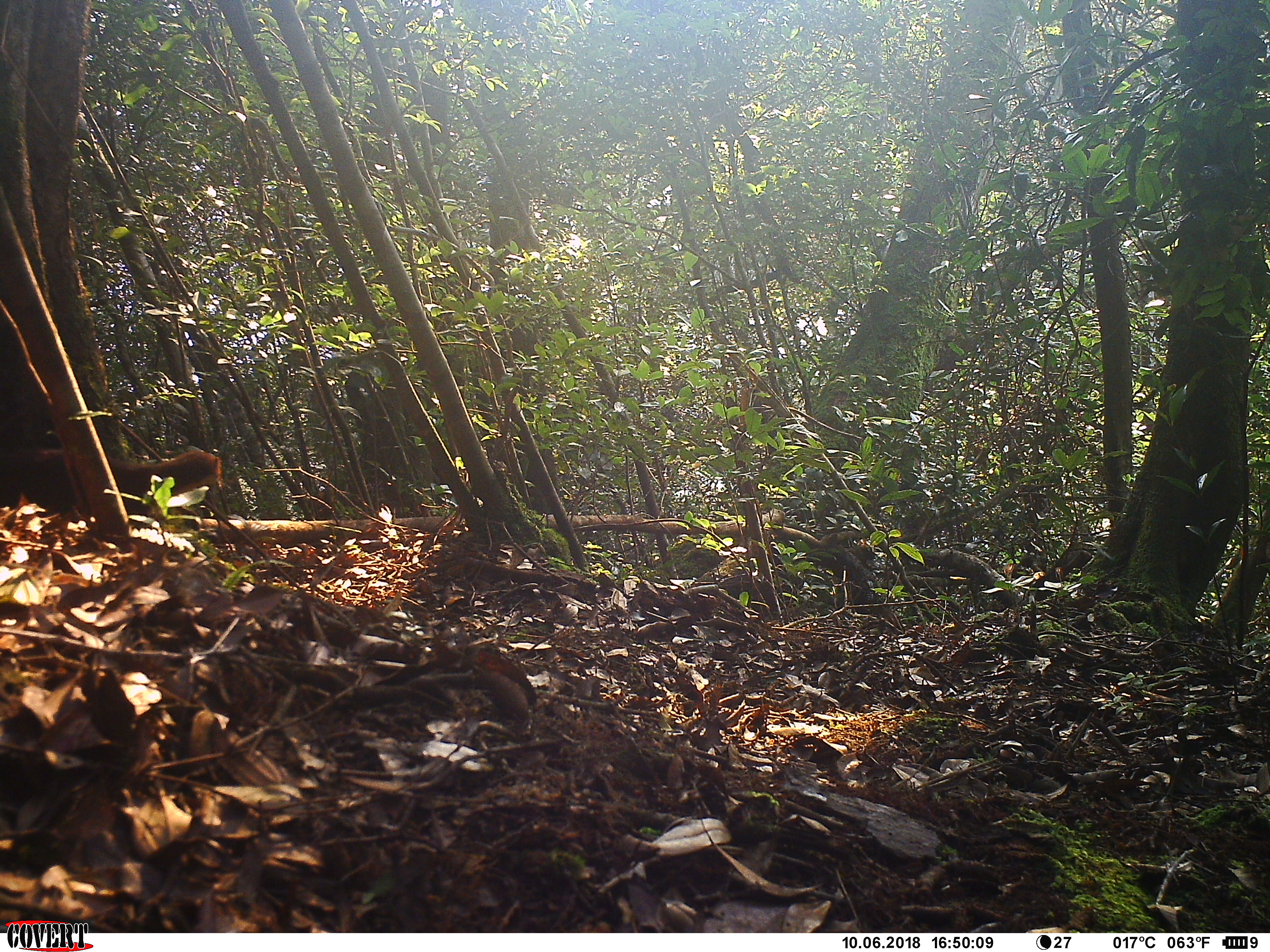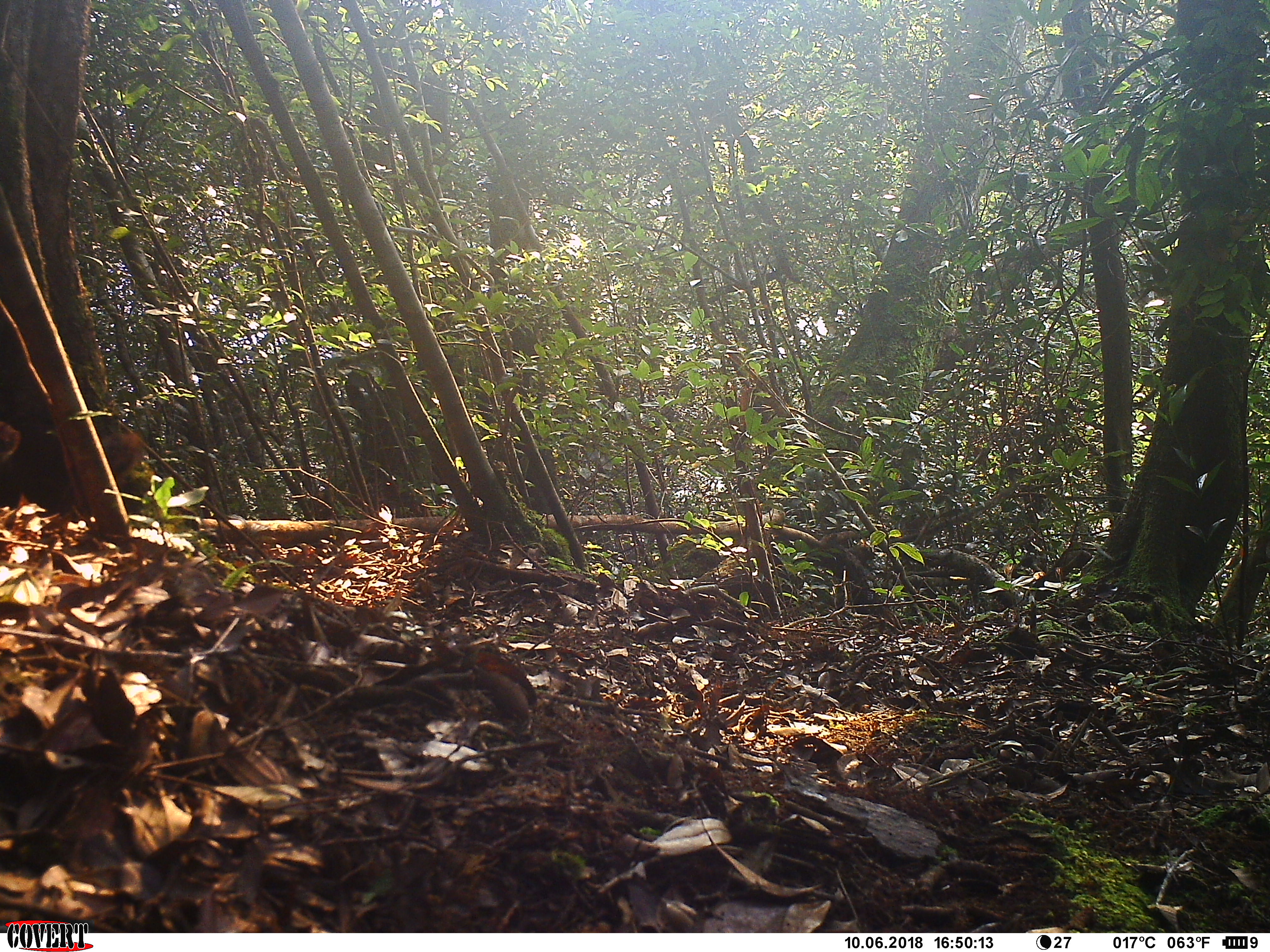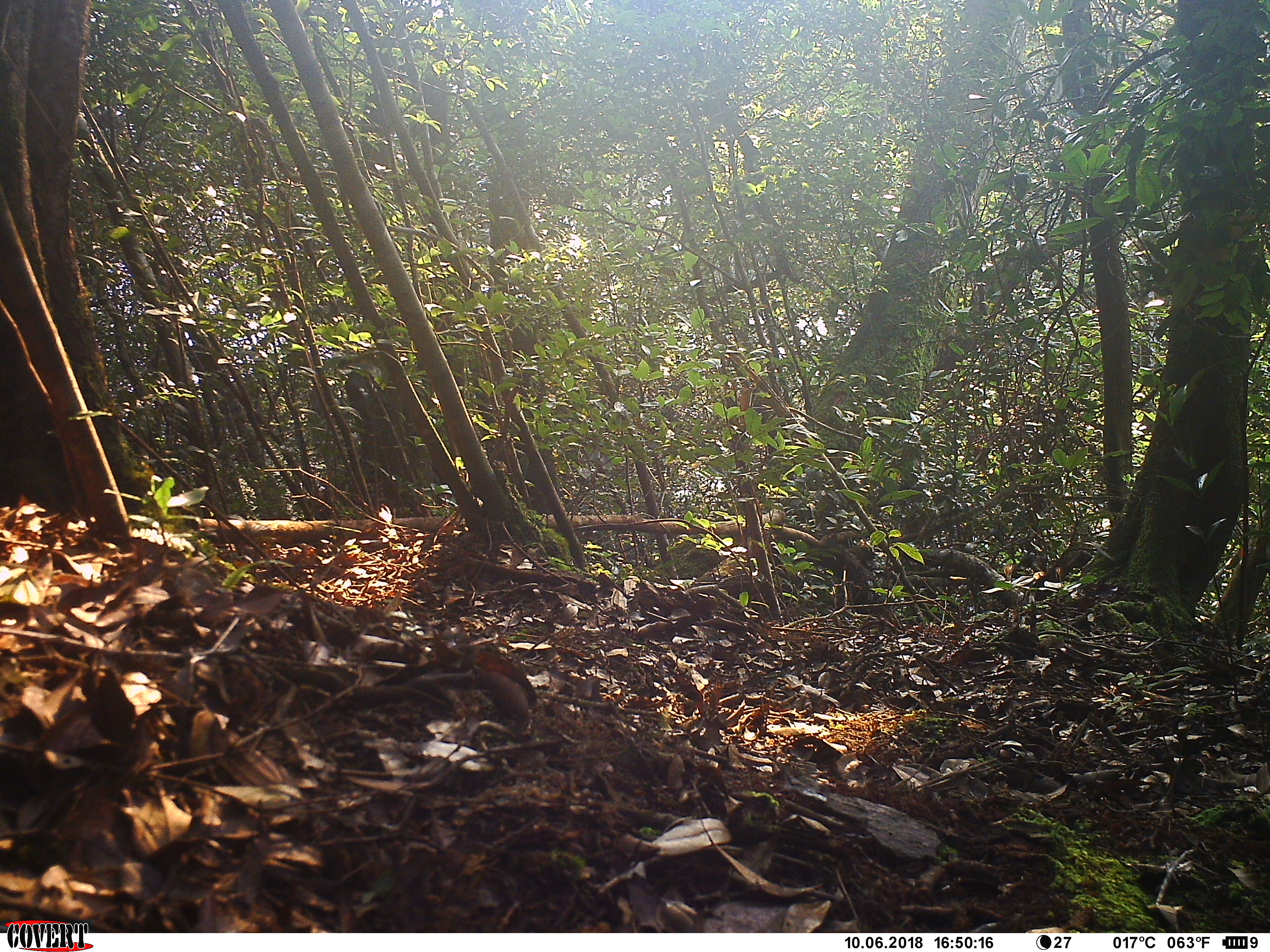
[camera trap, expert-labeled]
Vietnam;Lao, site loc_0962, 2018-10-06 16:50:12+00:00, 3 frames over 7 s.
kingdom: Animalia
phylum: Chordata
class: Mammalia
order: Carnivora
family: Mustelidae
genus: Mustela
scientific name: Mustela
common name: weasel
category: unidentified weasel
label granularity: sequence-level